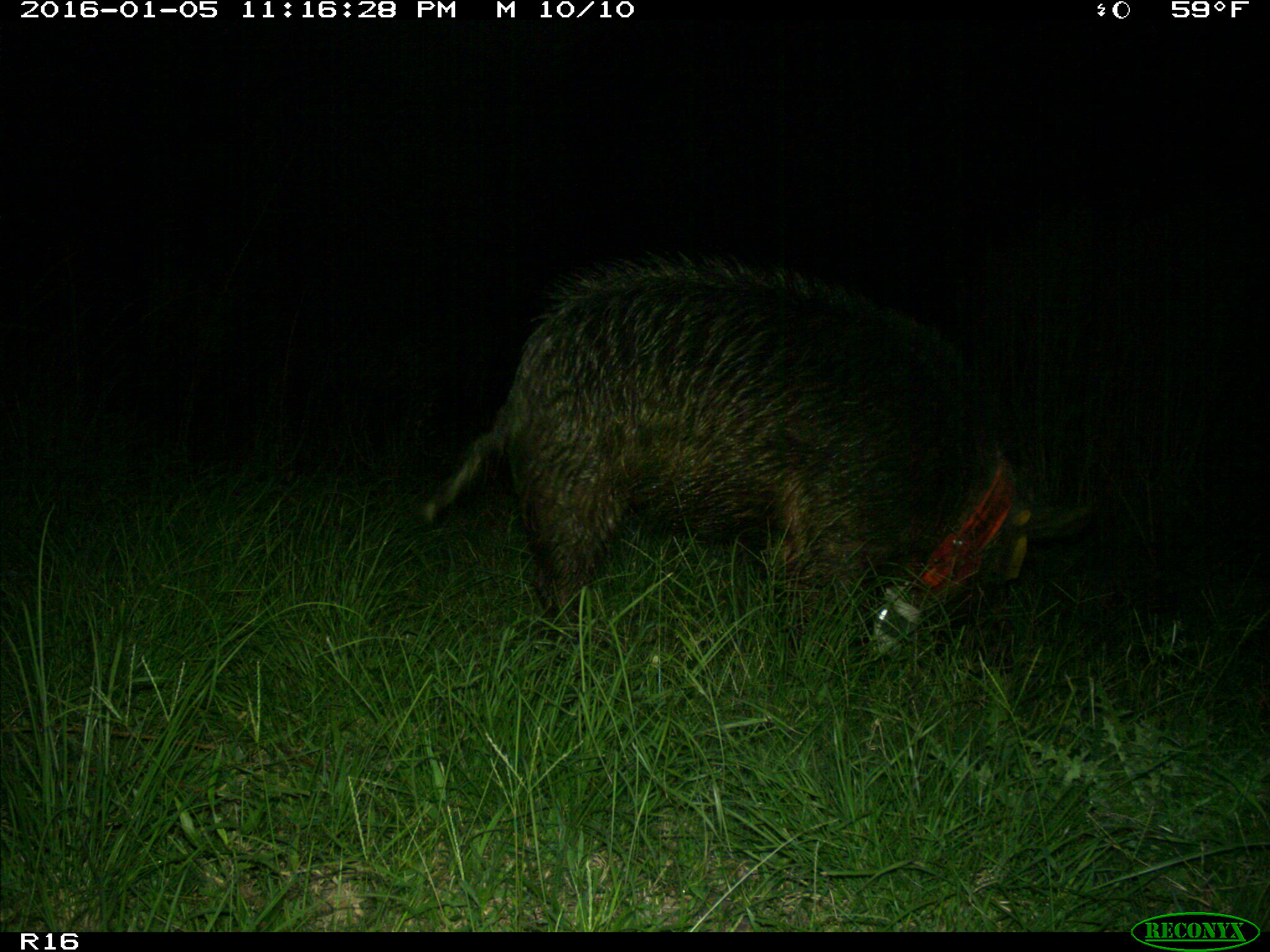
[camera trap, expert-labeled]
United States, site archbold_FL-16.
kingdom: Animalia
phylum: Chordata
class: Mammalia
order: Artiodactyla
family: Suidae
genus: Sus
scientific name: Sus scrofa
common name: wild boar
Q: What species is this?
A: Sus scrofa (wild boar).